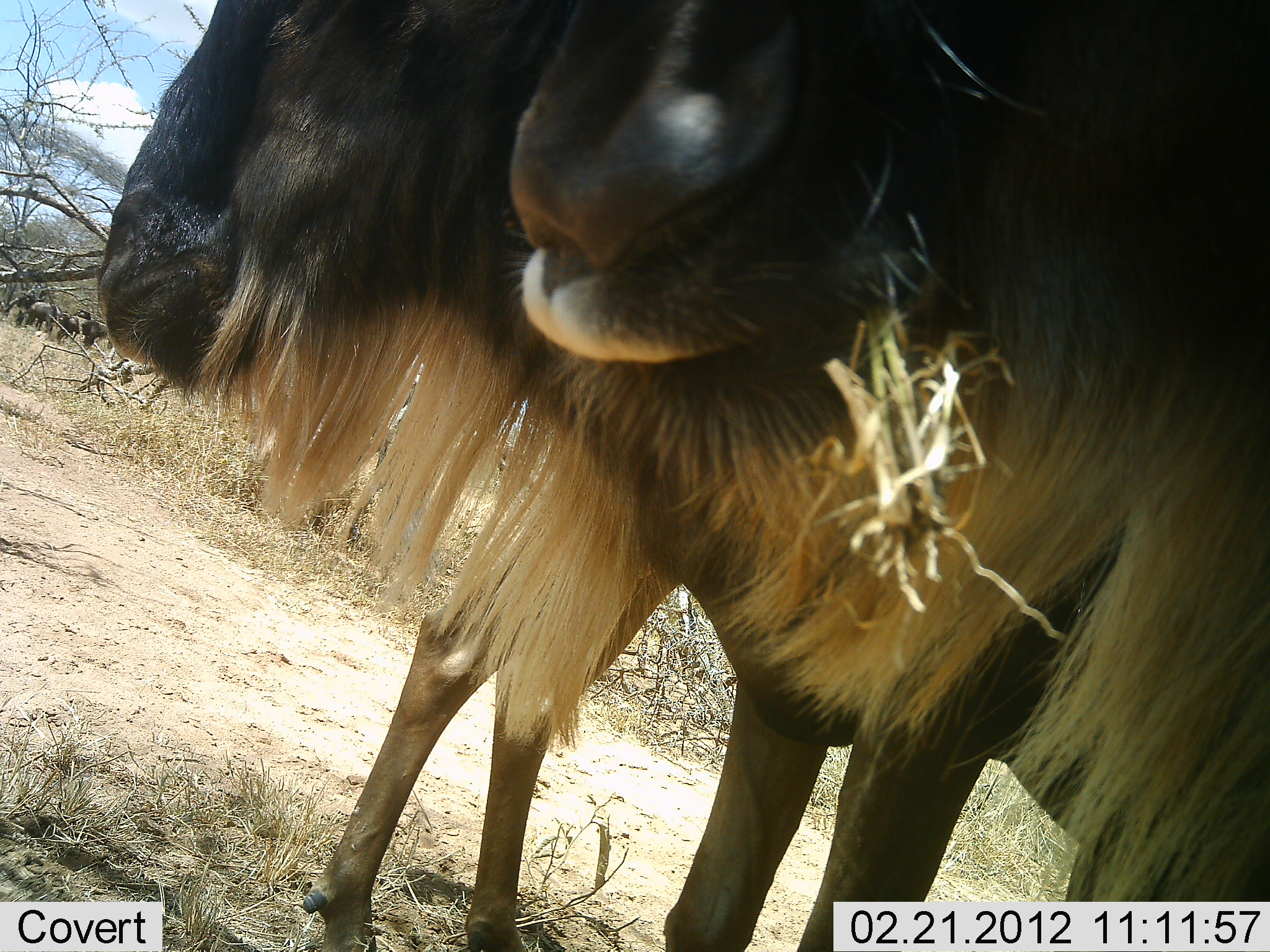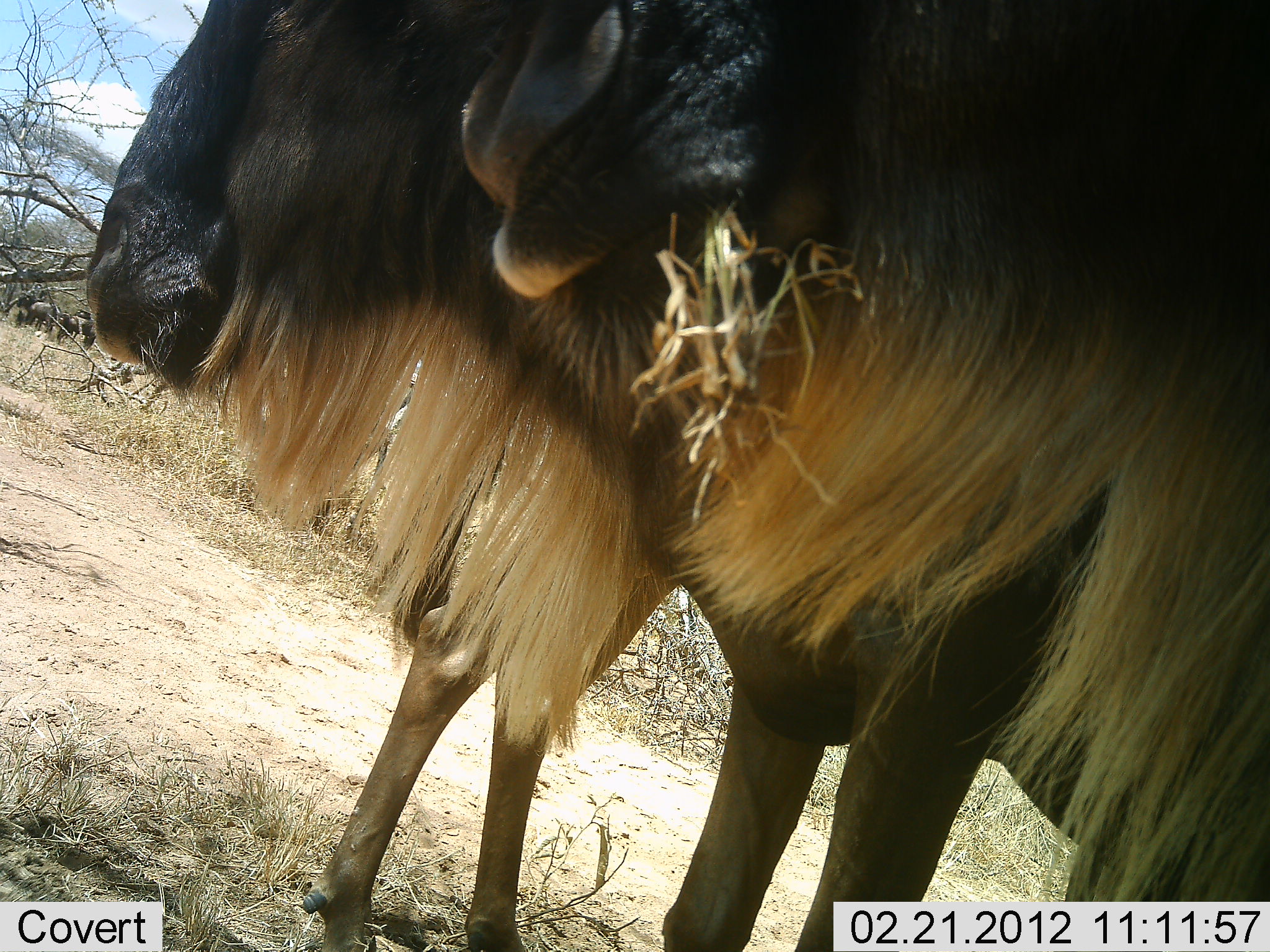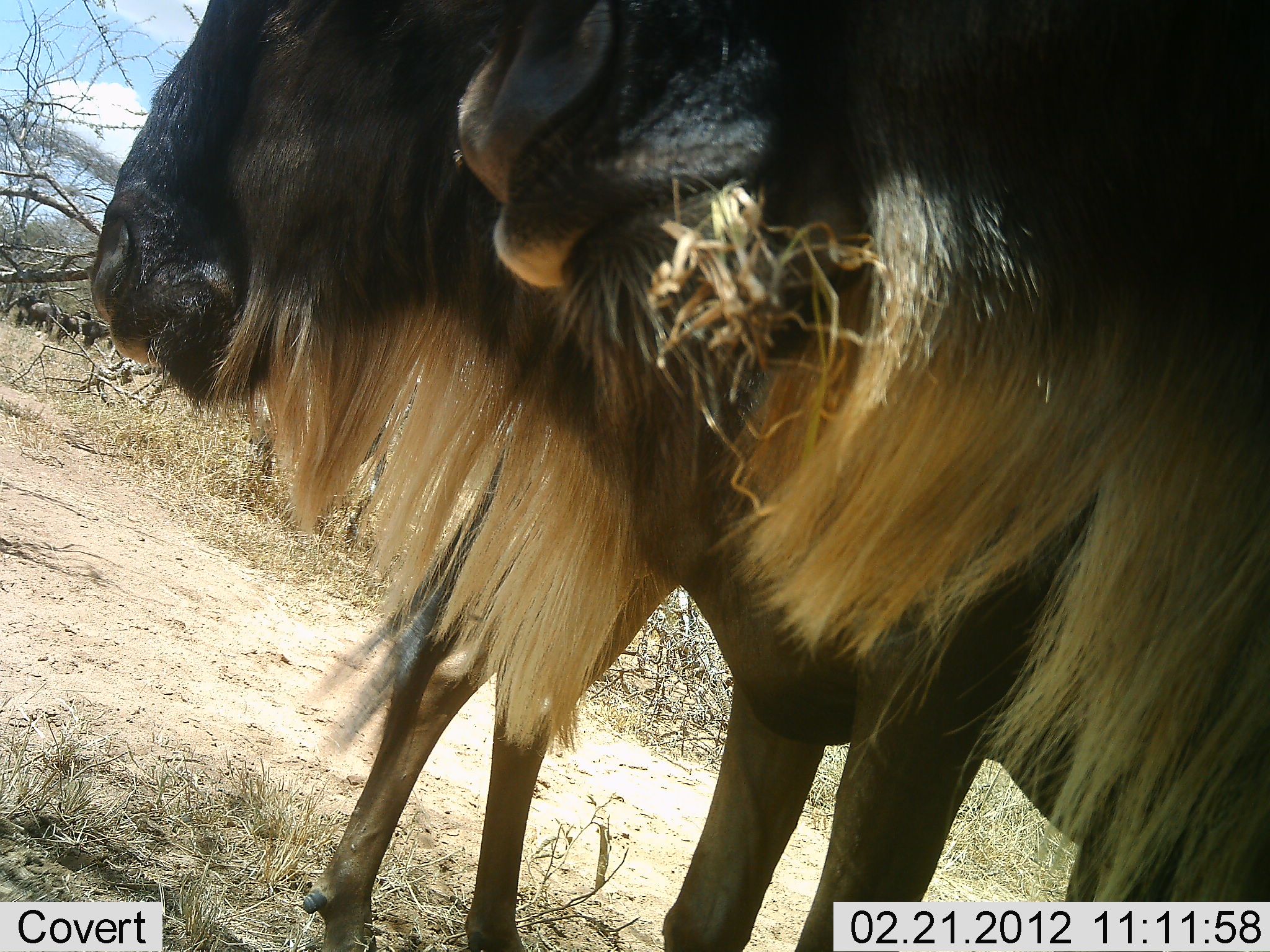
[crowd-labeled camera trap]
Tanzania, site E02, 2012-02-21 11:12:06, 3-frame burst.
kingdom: Animalia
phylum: Chordata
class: Mammalia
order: Artiodactyla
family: Bovidae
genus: Connochaetes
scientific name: Connochaetes taurinus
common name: blue wildebeest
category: wildebeest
Wildebeest (blue wildebeest) (Connochaetes taurinus), count 3. Behavior (volunteer vote fractions): standing 93%, resting 14%, moving 0%, interacting 0%. Young present (vote fraction): 0%. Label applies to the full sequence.